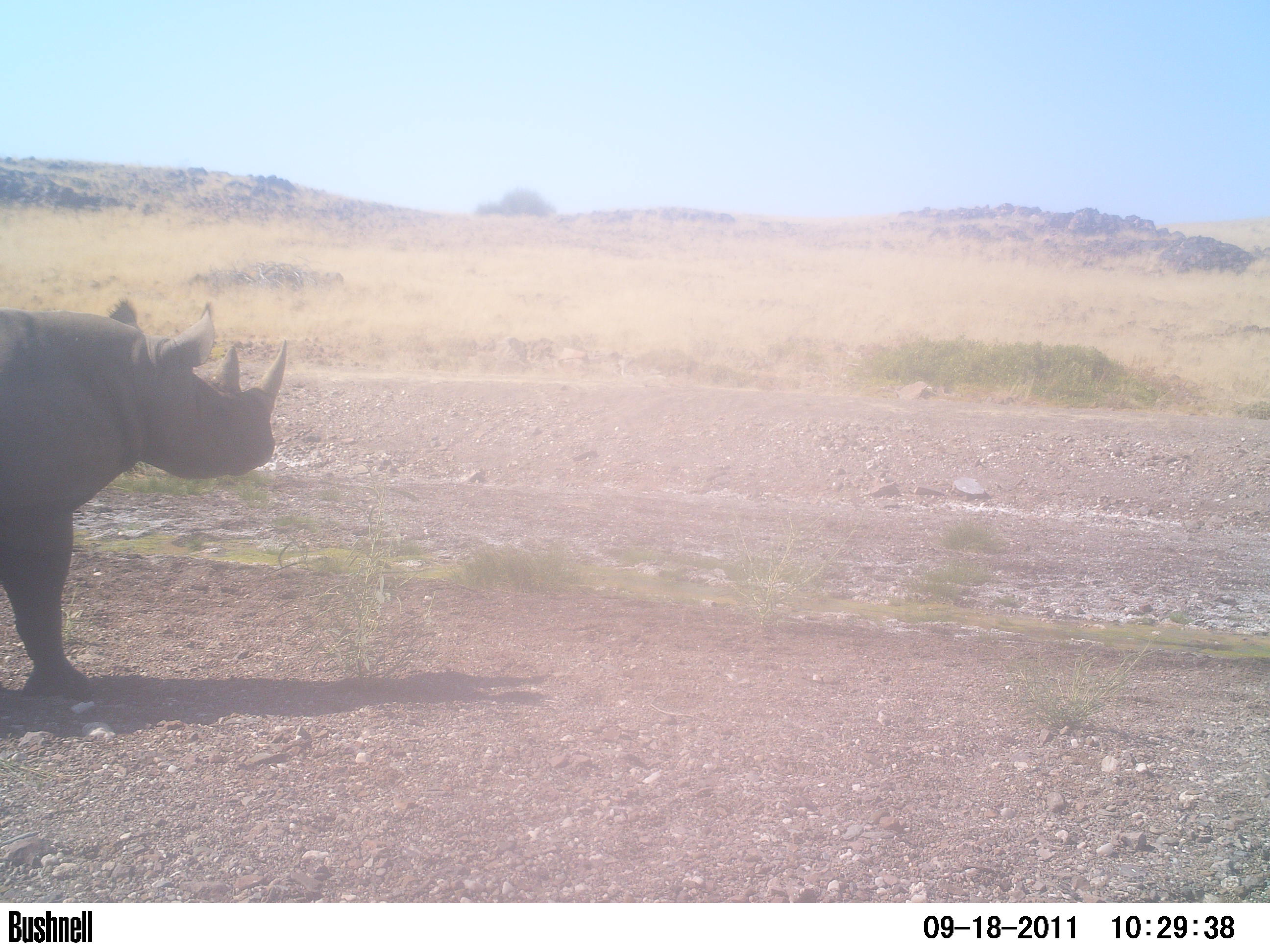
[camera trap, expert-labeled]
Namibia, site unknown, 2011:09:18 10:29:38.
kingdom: Animalia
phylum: Chordata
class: Mammalia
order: Perissodactyla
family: Rhinocerotidae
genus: Diceros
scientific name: Diceros bicornis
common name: black rhinoceros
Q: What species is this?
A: Diceros bicornis (black rhinoceros).